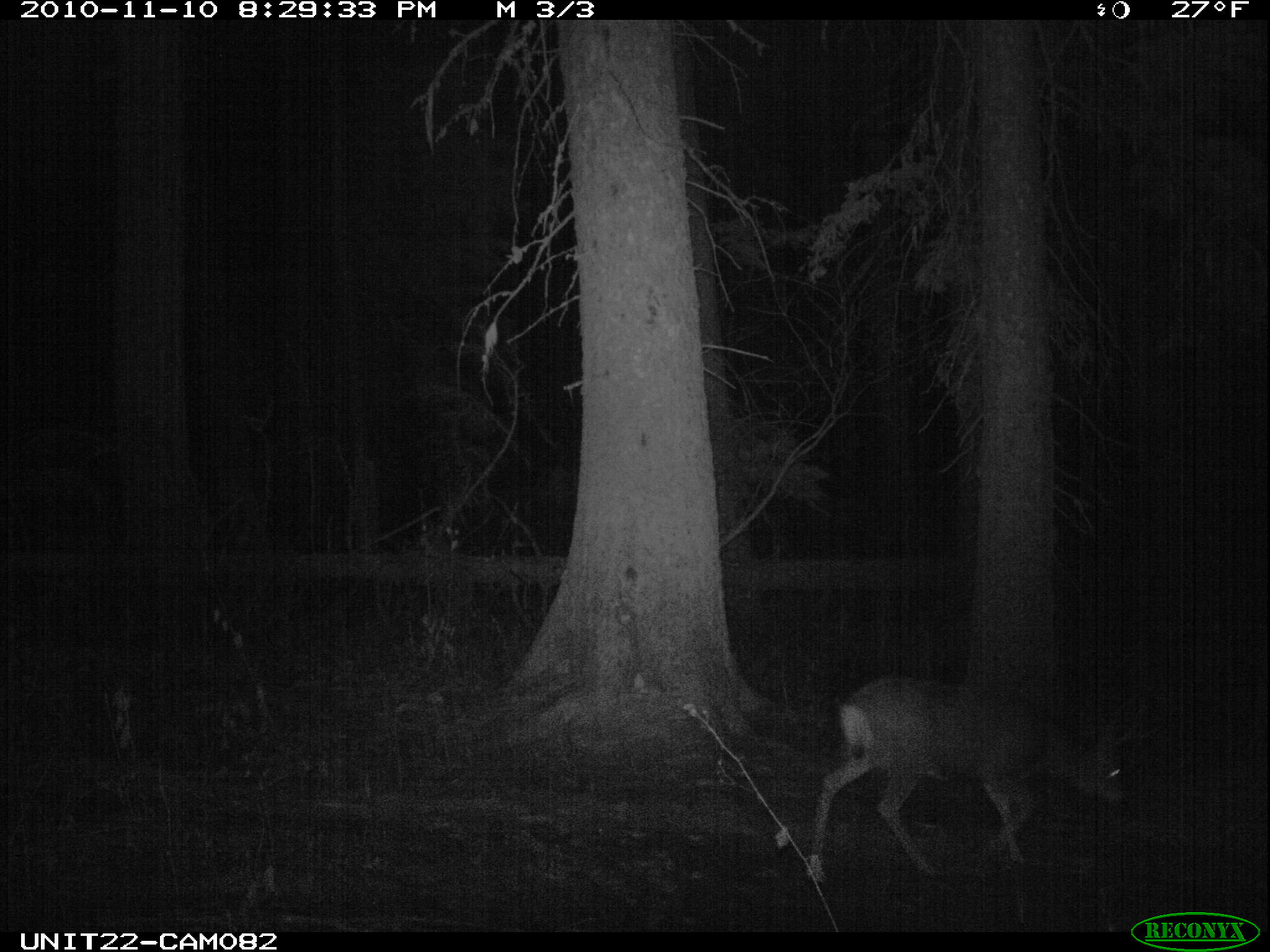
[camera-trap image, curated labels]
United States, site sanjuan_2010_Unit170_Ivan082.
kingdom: Animalia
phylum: Chordata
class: Mammalia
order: Artiodactyla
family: Cervidae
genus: Odocoileus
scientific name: Odocoileus hemionus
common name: mule deer